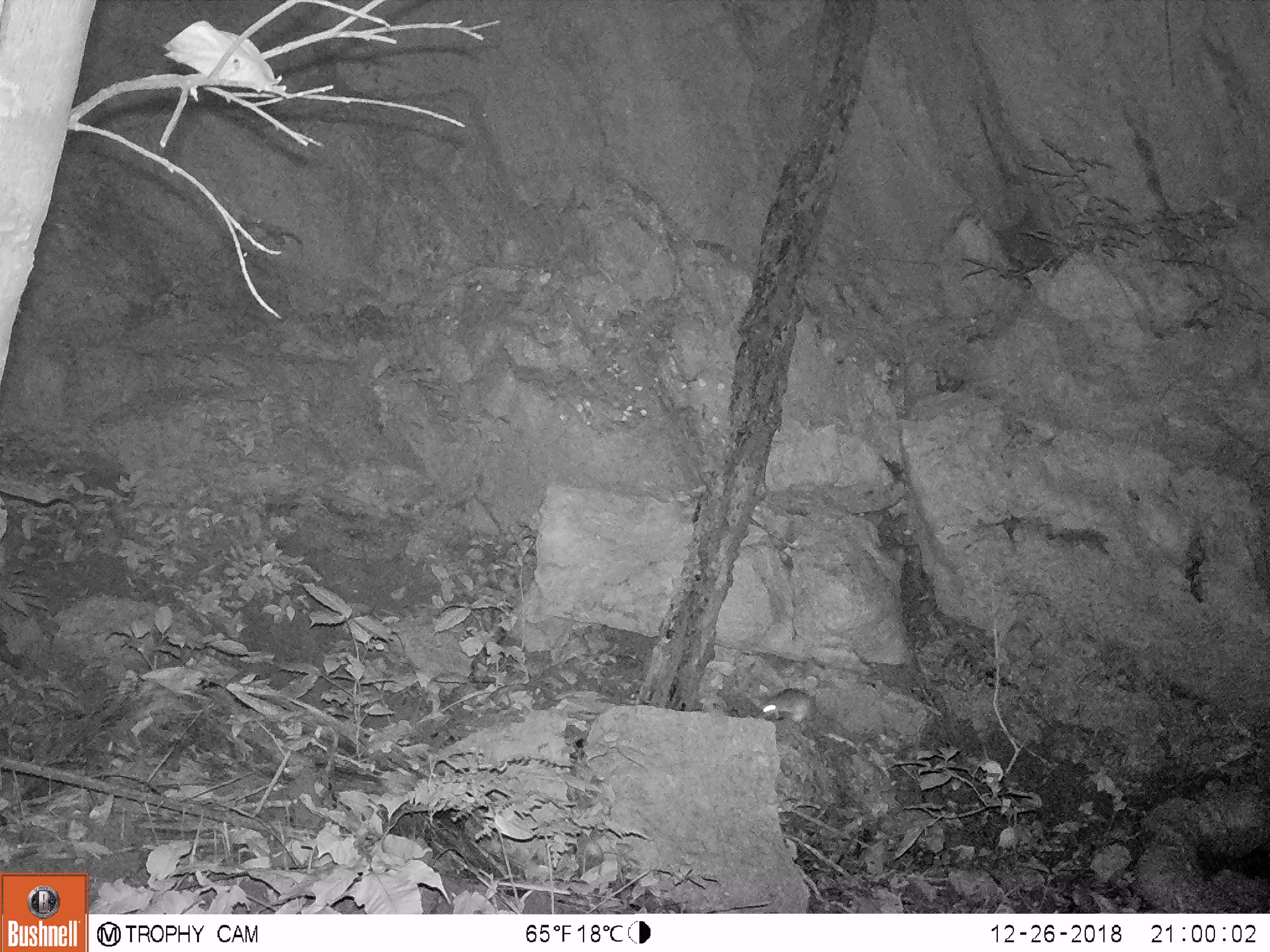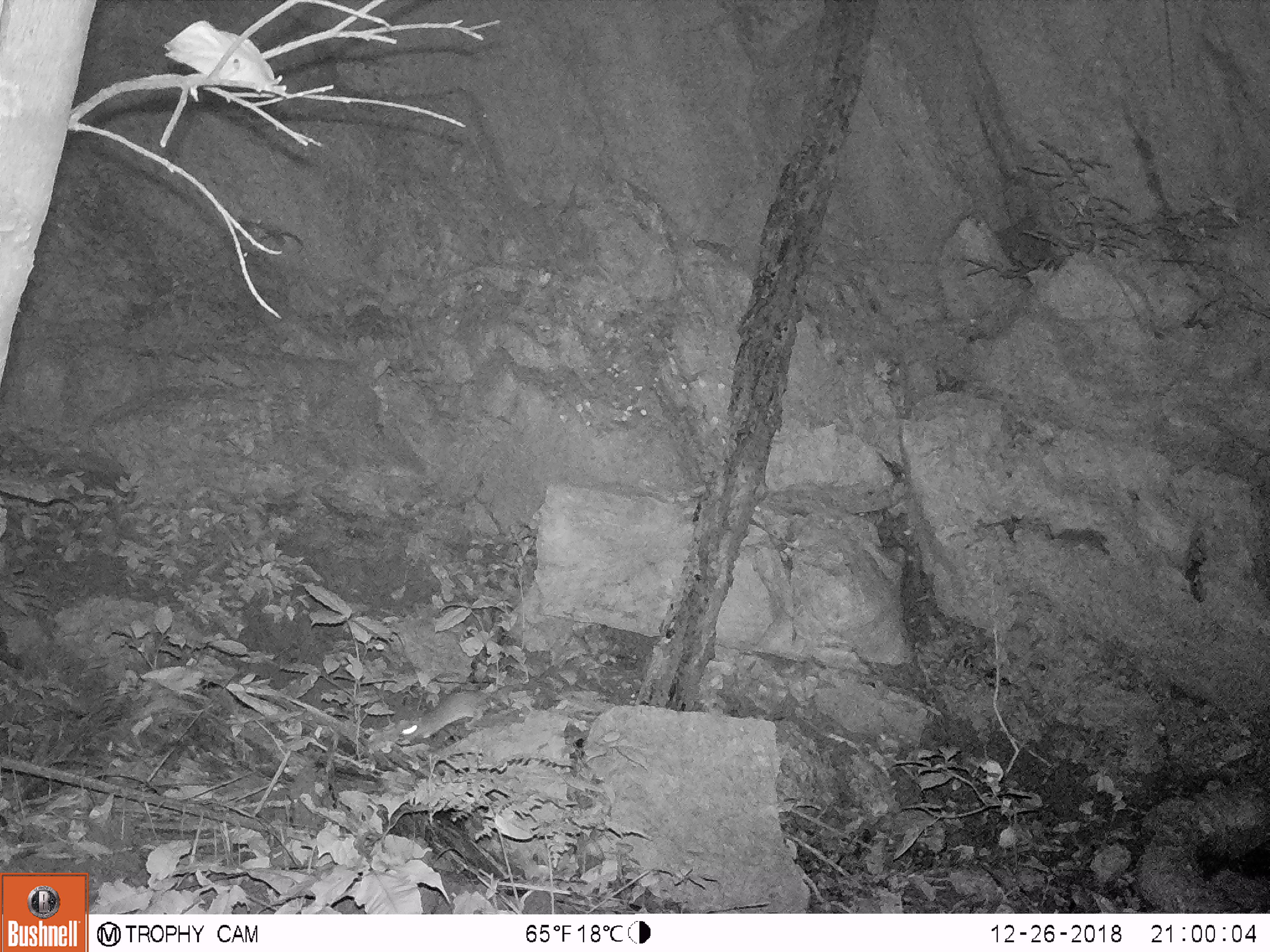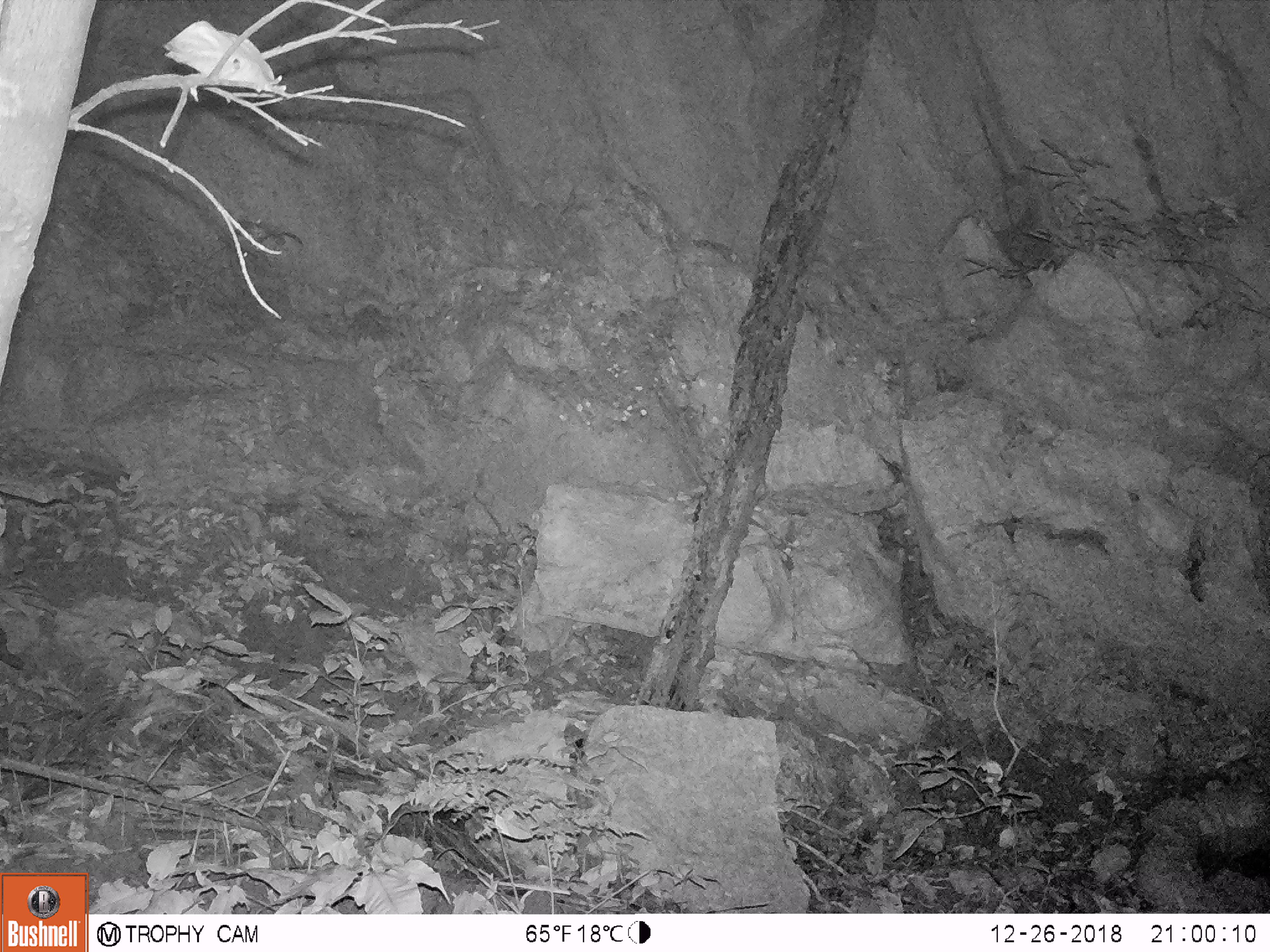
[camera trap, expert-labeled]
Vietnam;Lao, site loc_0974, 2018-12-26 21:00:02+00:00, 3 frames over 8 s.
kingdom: Animalia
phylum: Chordata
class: Mammalia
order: Rodentia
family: Muridae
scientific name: Muridae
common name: old-world mice and rats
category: unidentified murid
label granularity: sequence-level